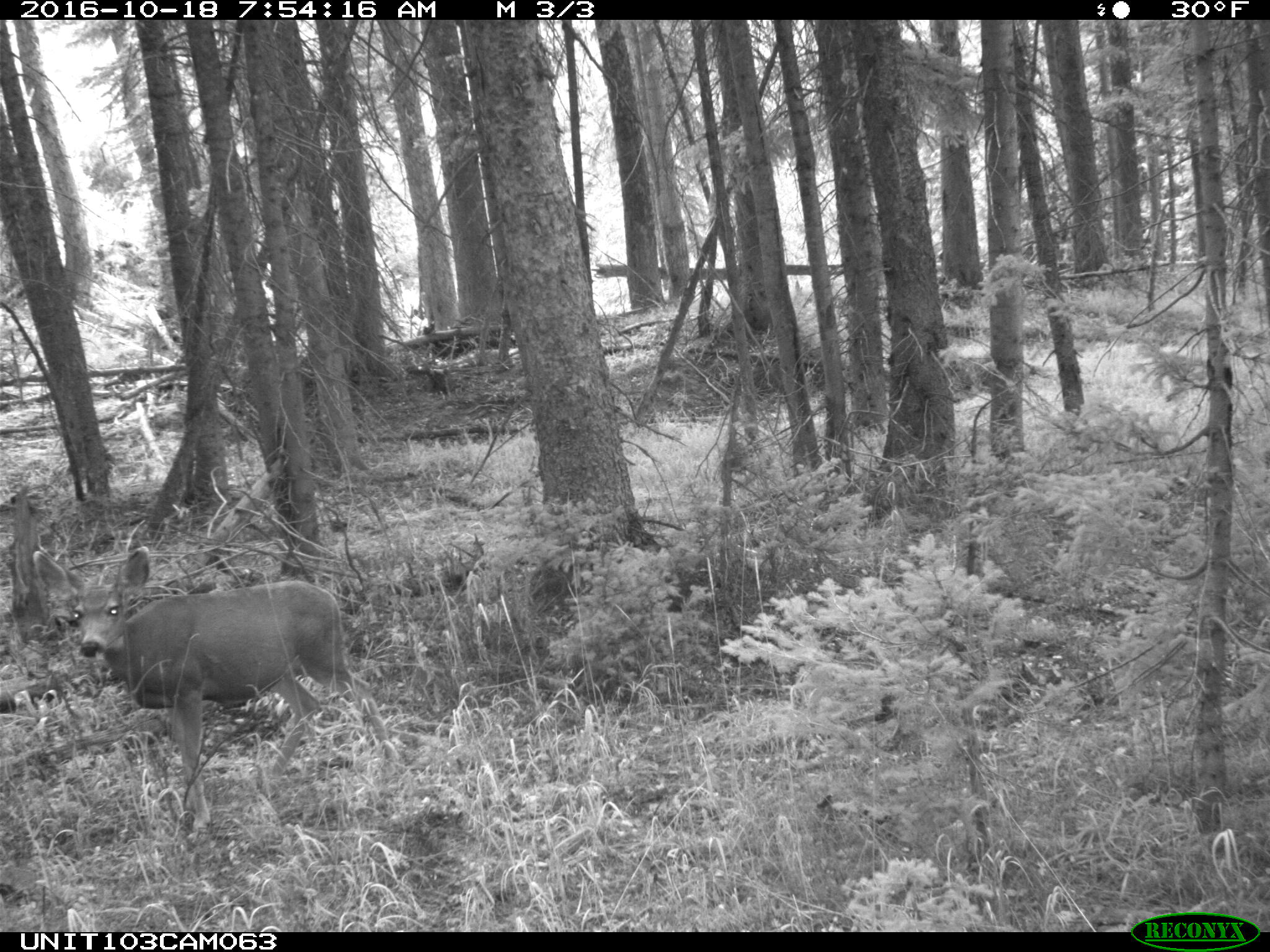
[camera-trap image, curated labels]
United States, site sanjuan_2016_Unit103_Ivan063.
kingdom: Animalia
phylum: Chordata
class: Mammalia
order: Artiodactyla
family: Cervidae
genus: Odocoileus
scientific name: Odocoileus hemionus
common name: mule deer